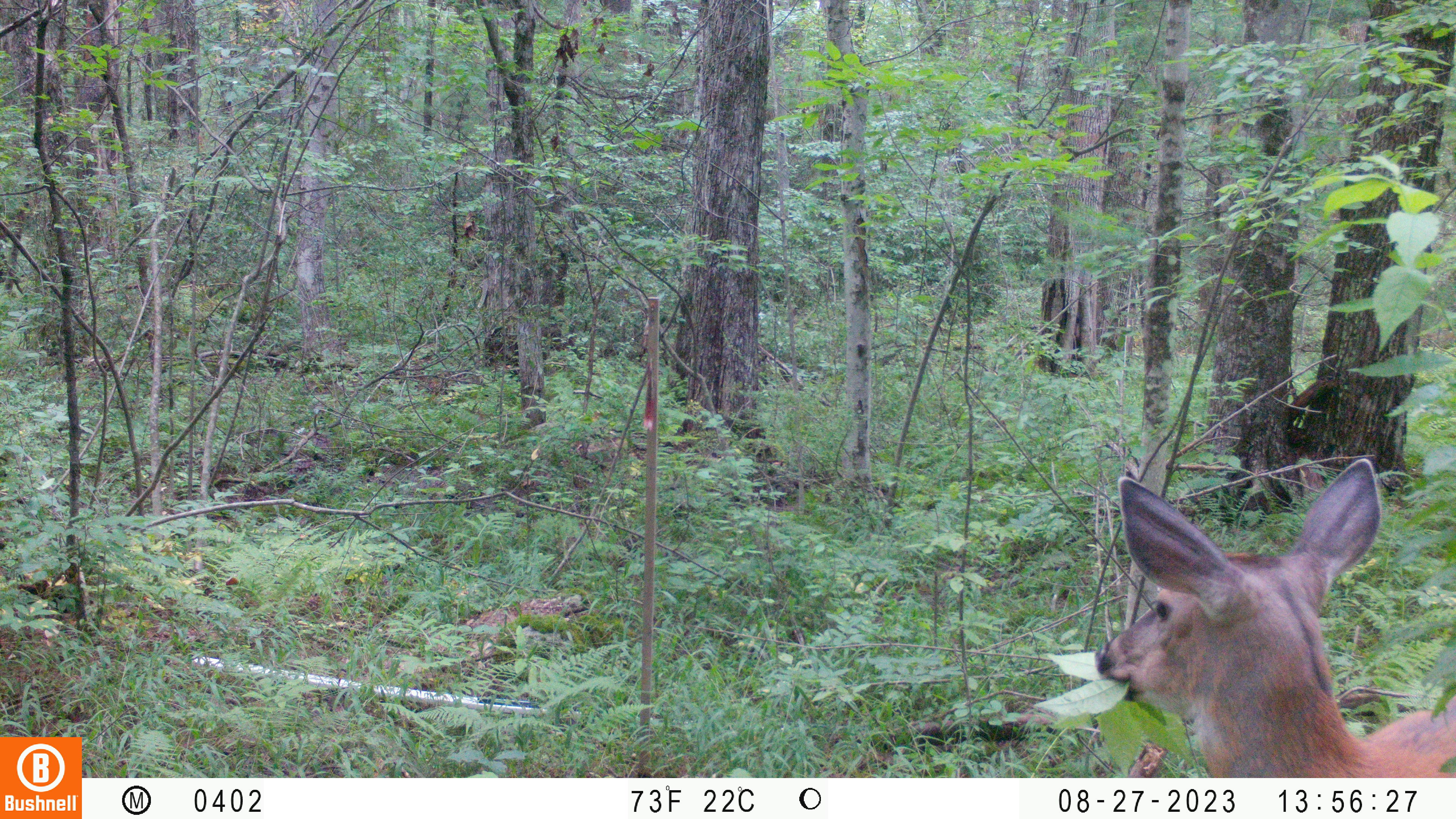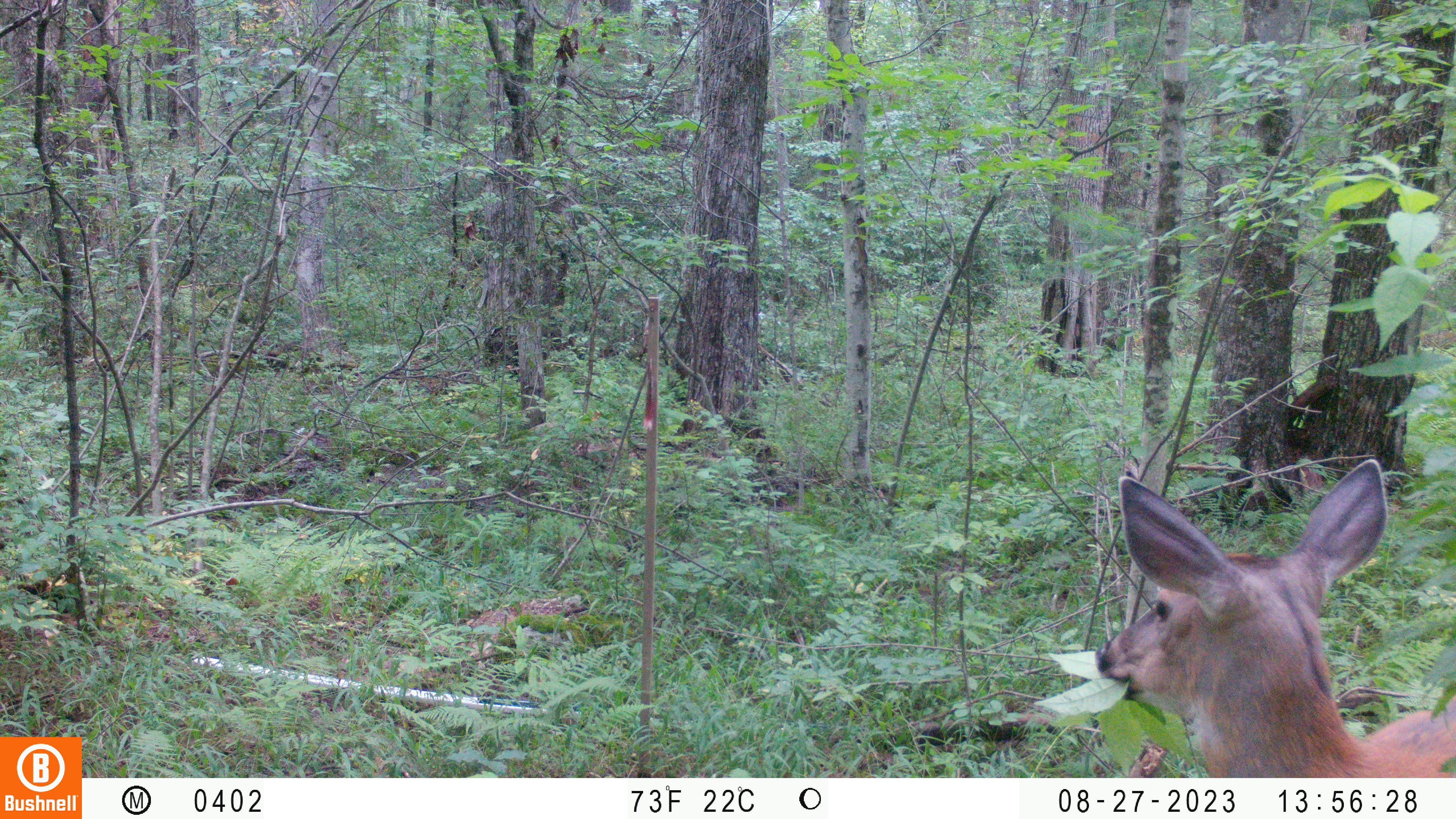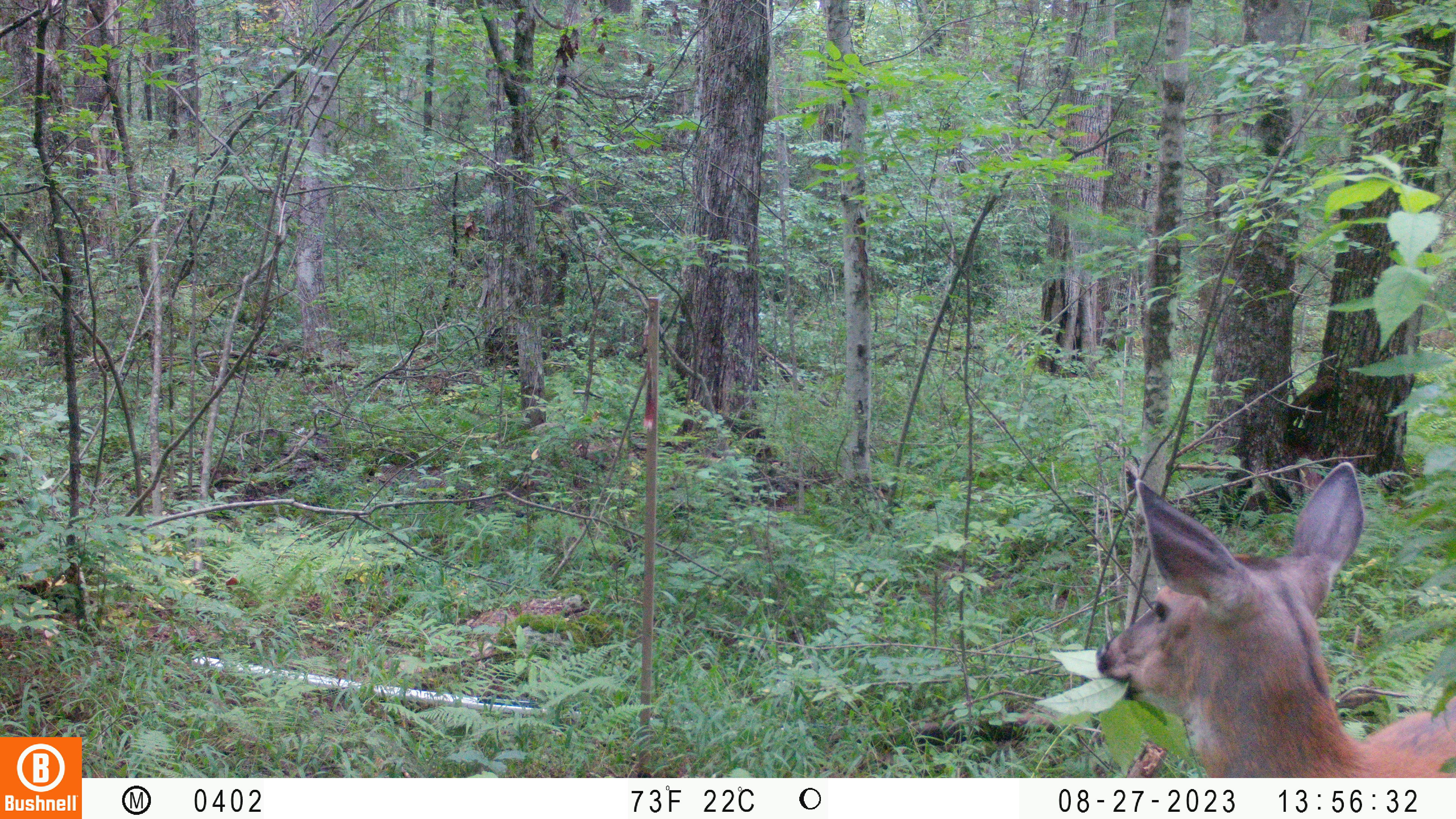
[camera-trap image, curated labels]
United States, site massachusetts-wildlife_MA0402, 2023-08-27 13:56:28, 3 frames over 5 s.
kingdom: Animalia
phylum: Chordata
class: Mammalia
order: Artiodactyla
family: Cervidae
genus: Odocoileus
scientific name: Odocoileus virginianus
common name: white-tailed deer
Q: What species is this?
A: White-tailed deer (Odocoileus virginianus).